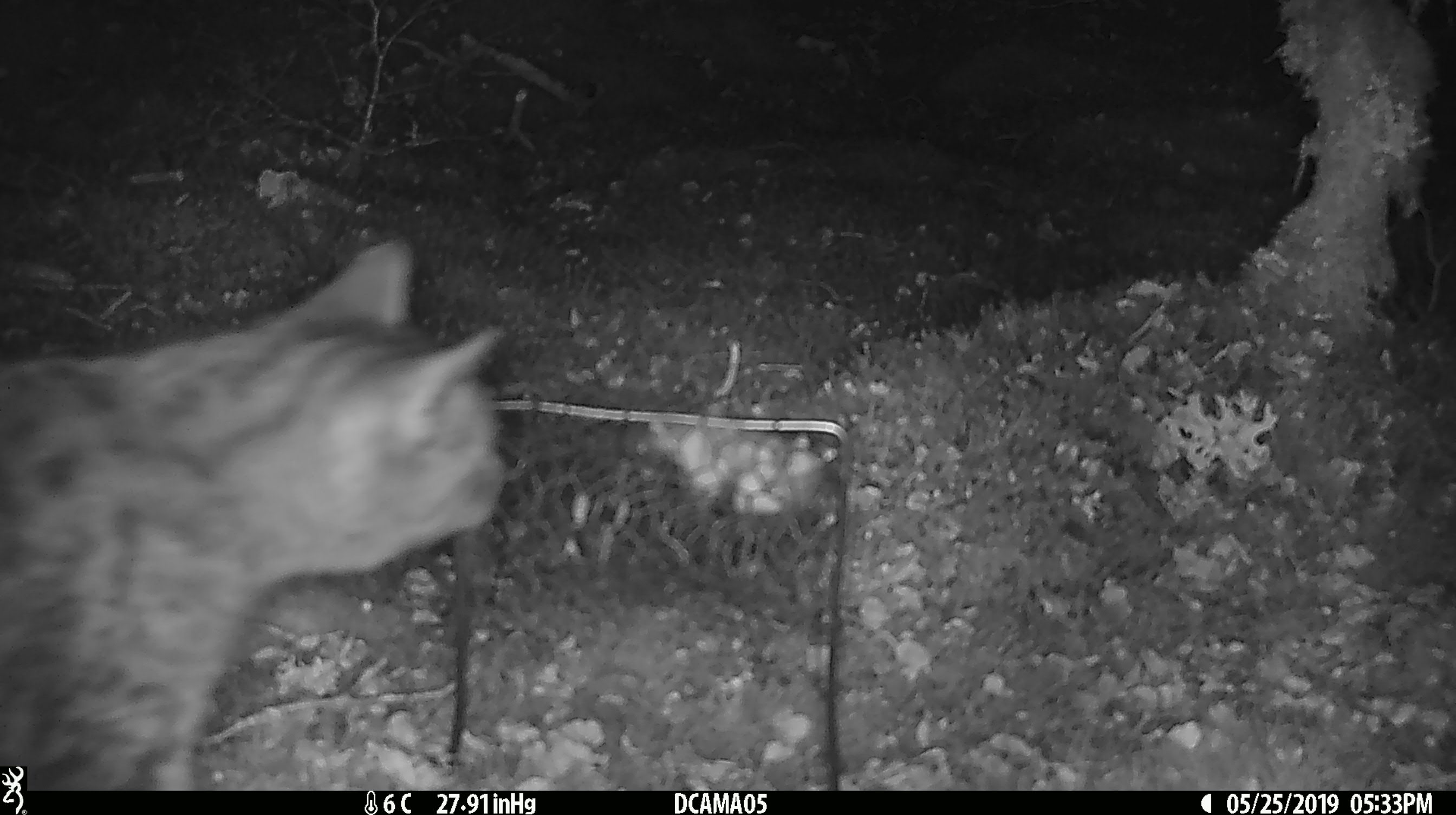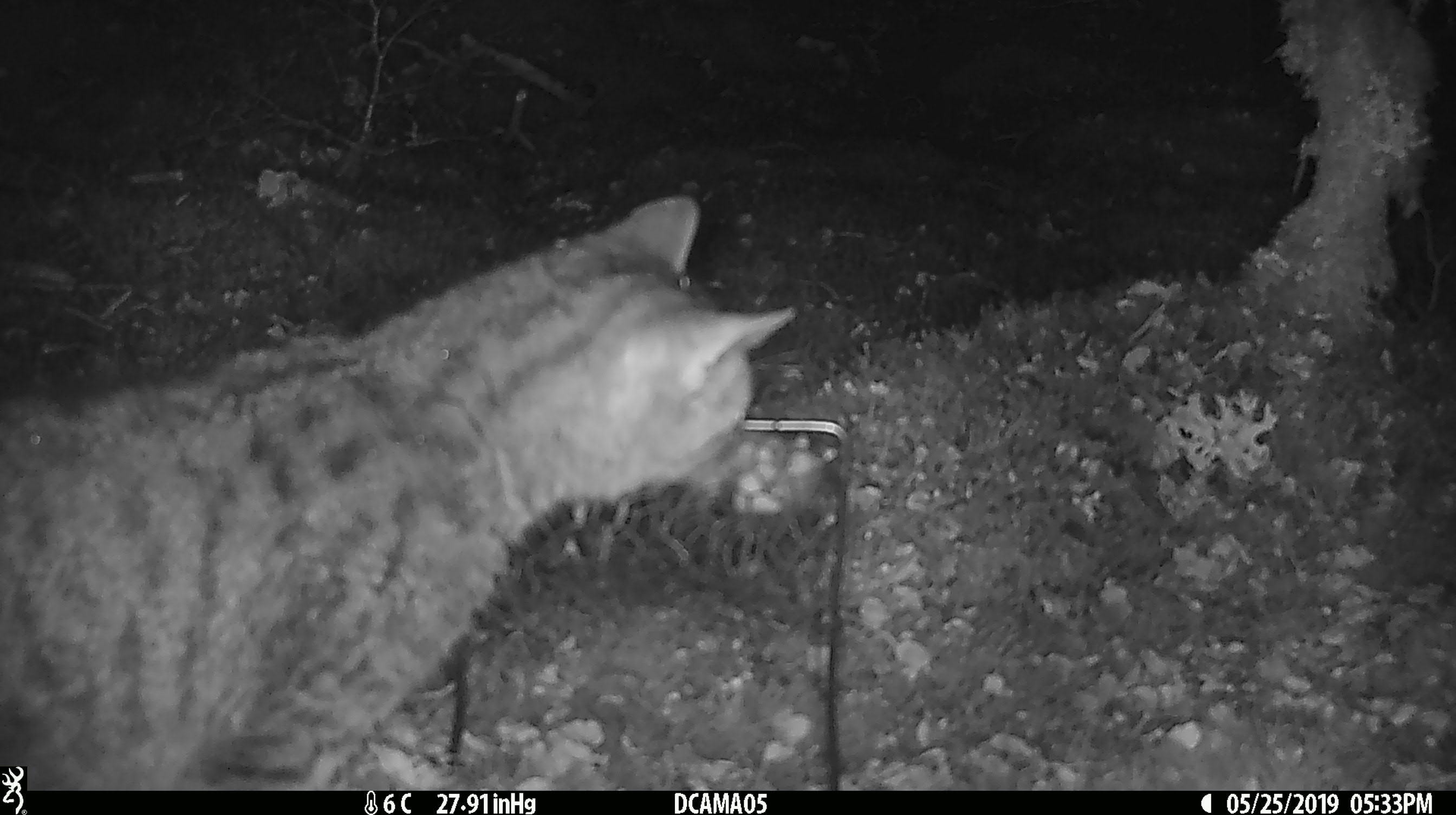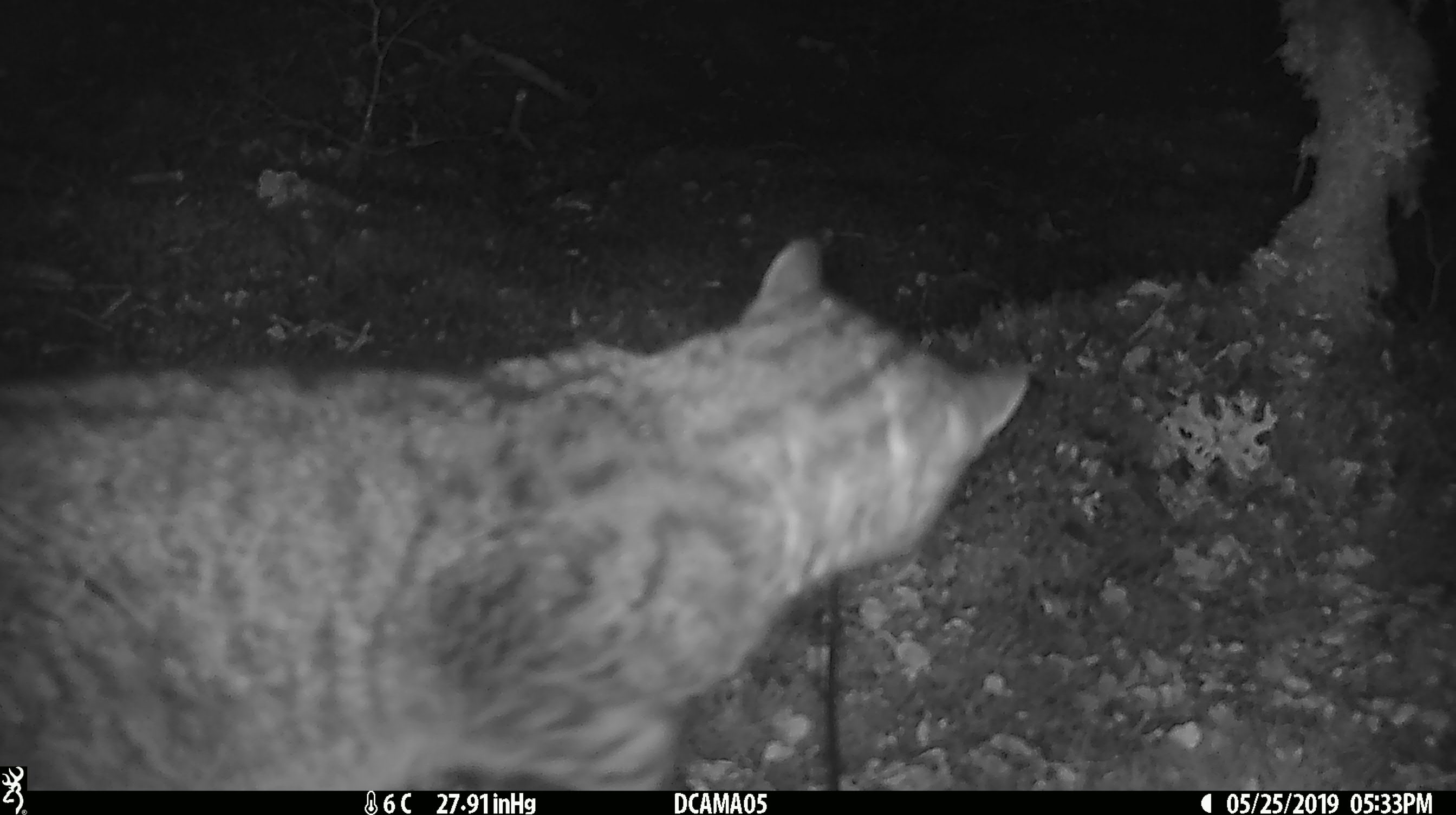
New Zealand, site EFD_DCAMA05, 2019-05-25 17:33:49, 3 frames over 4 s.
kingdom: Animalia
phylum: Chordata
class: Mammalia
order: Carnivora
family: Felidae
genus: Felis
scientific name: Felis catus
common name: domestic cat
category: cat